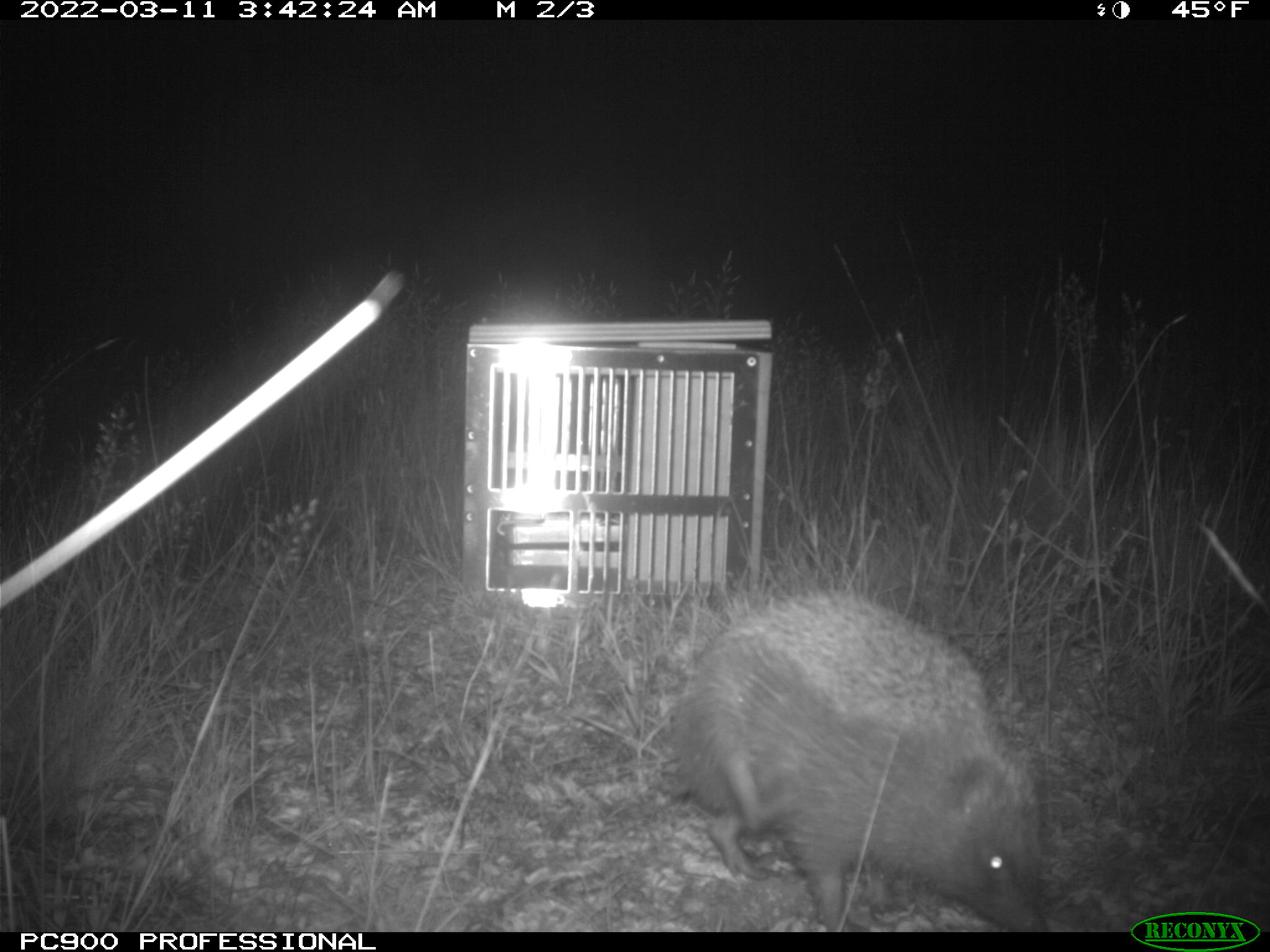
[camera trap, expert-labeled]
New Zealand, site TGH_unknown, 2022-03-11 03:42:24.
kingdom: Animalia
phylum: Chordata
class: Mammalia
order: Eulipotyphla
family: Erinaceidae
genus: Erinaceus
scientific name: Erinaceus europaeus europaeus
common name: european hedgehog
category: hedgehog